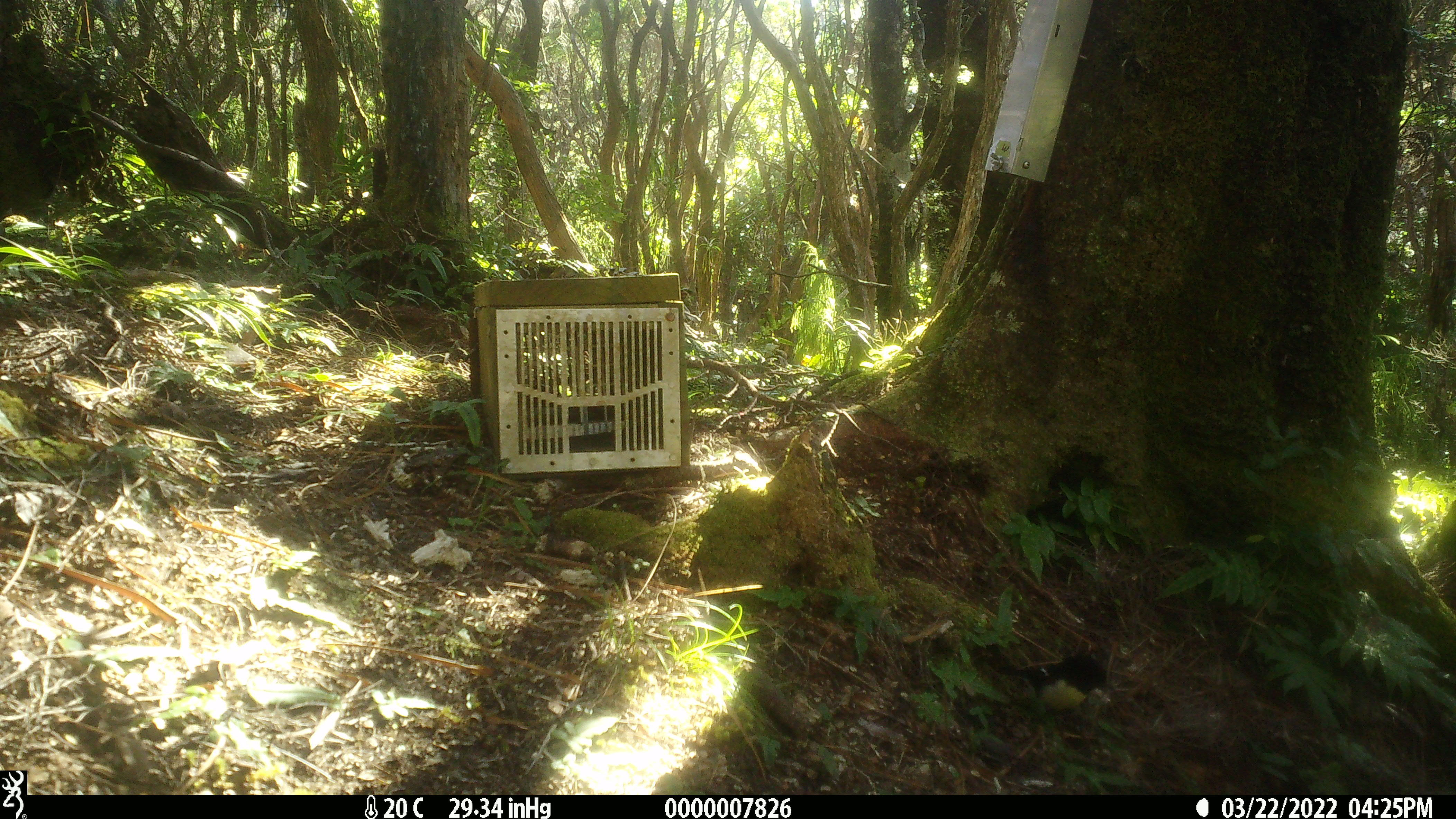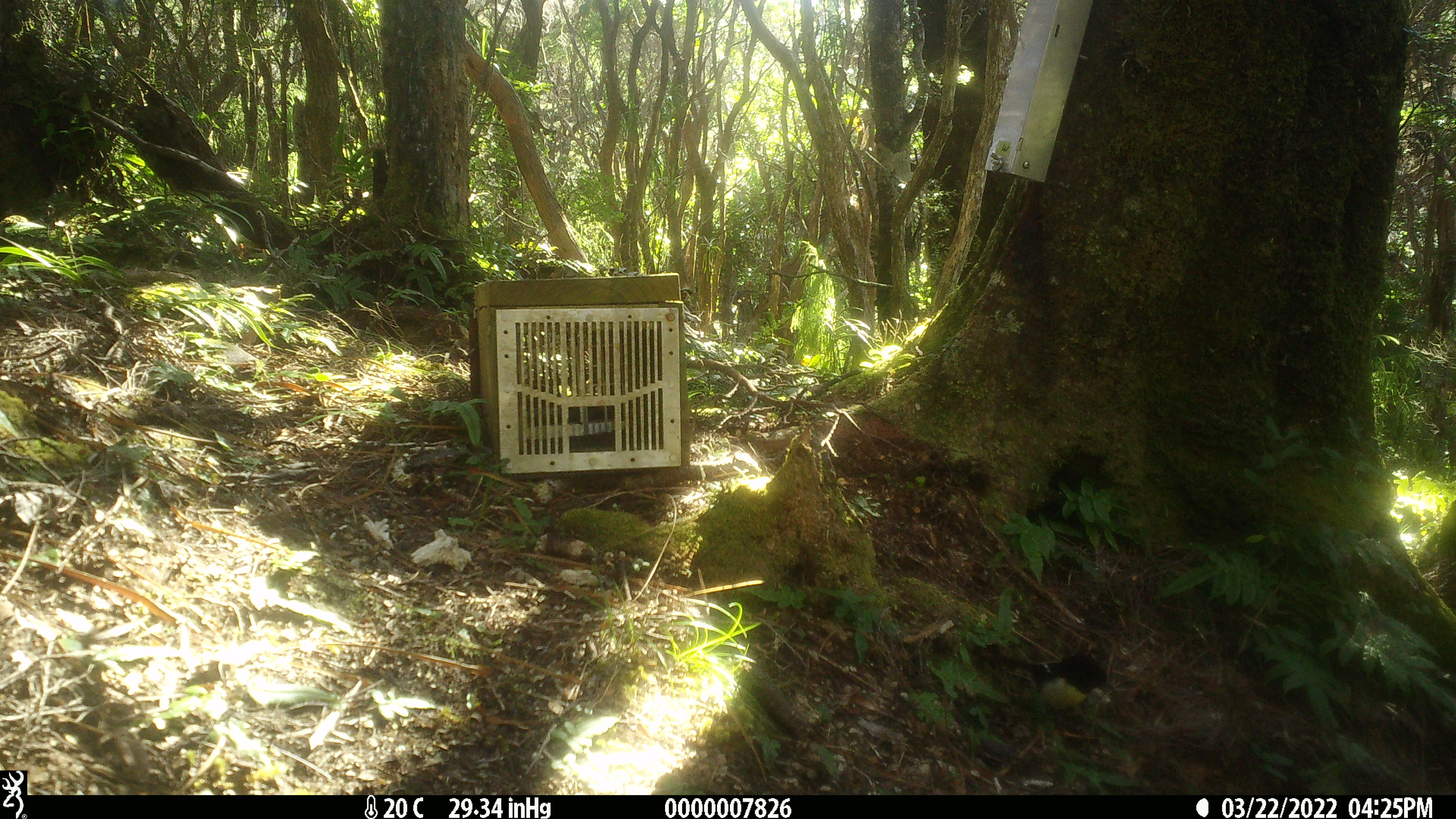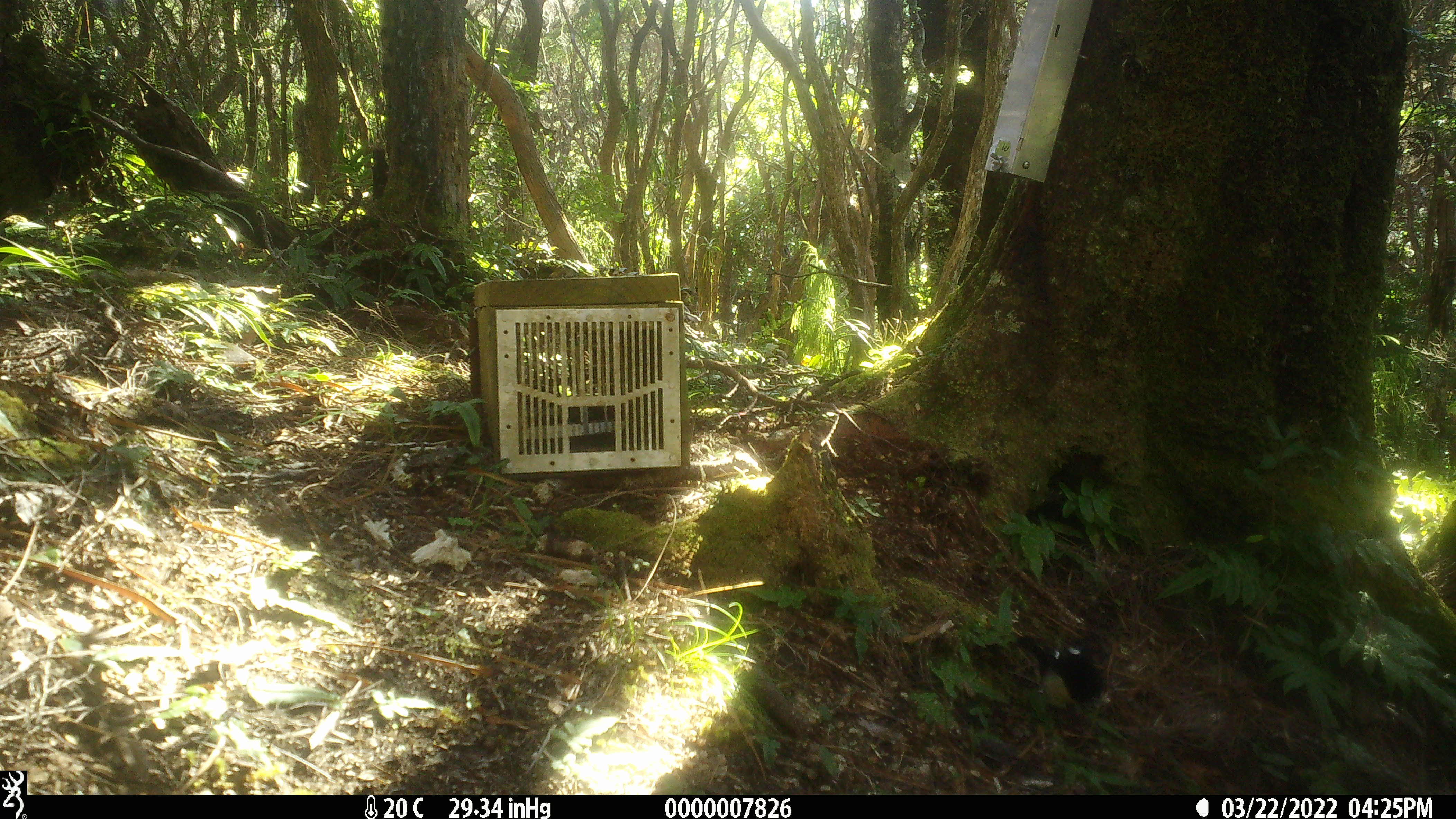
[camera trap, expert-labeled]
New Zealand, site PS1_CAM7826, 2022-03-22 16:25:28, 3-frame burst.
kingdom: Animalia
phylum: Chordata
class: Aves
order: Passeriformes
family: Petroicidae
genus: Petroica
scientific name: Petroica macrocephala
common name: tomtit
Tomtit (Petroica macrocephala).